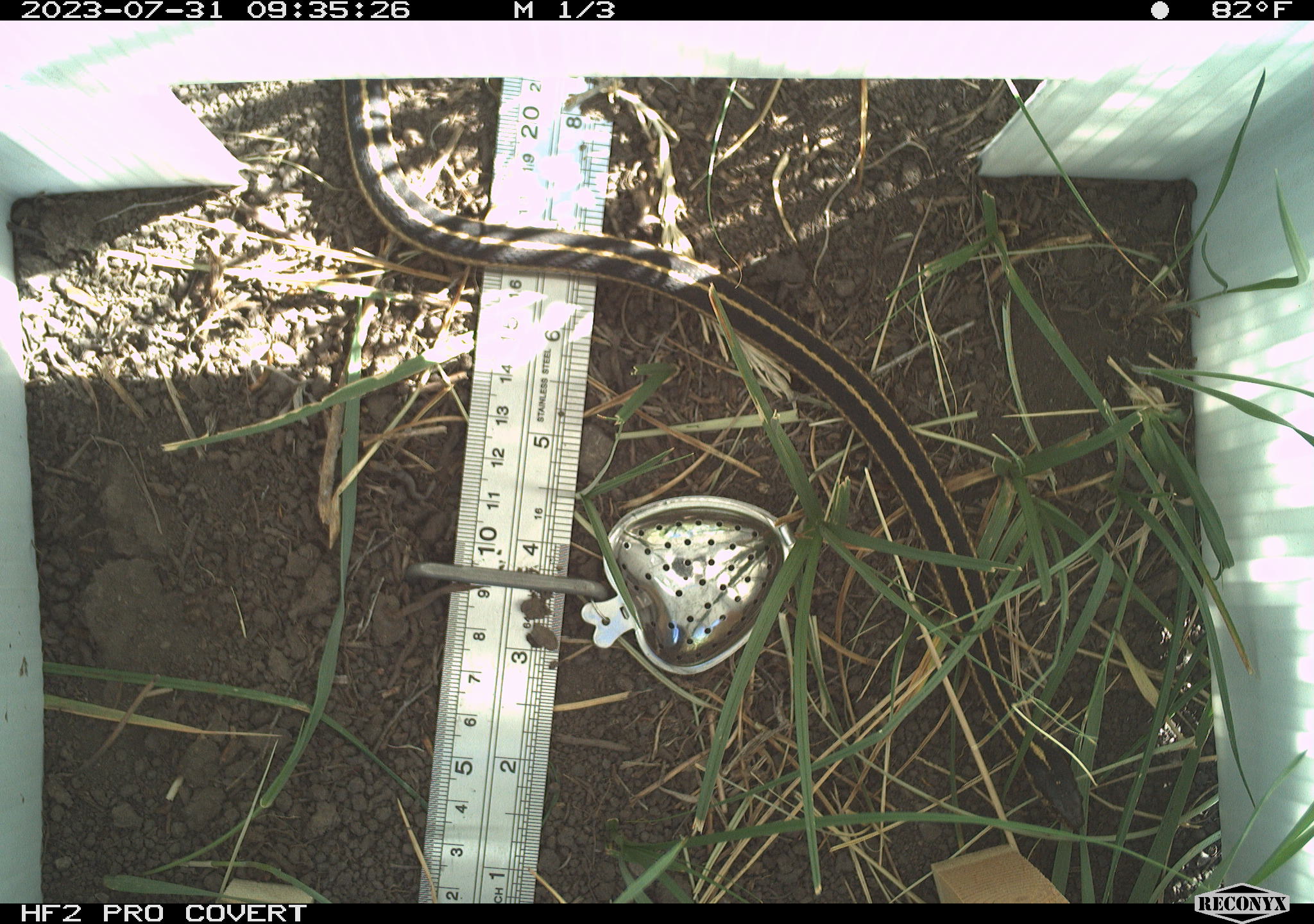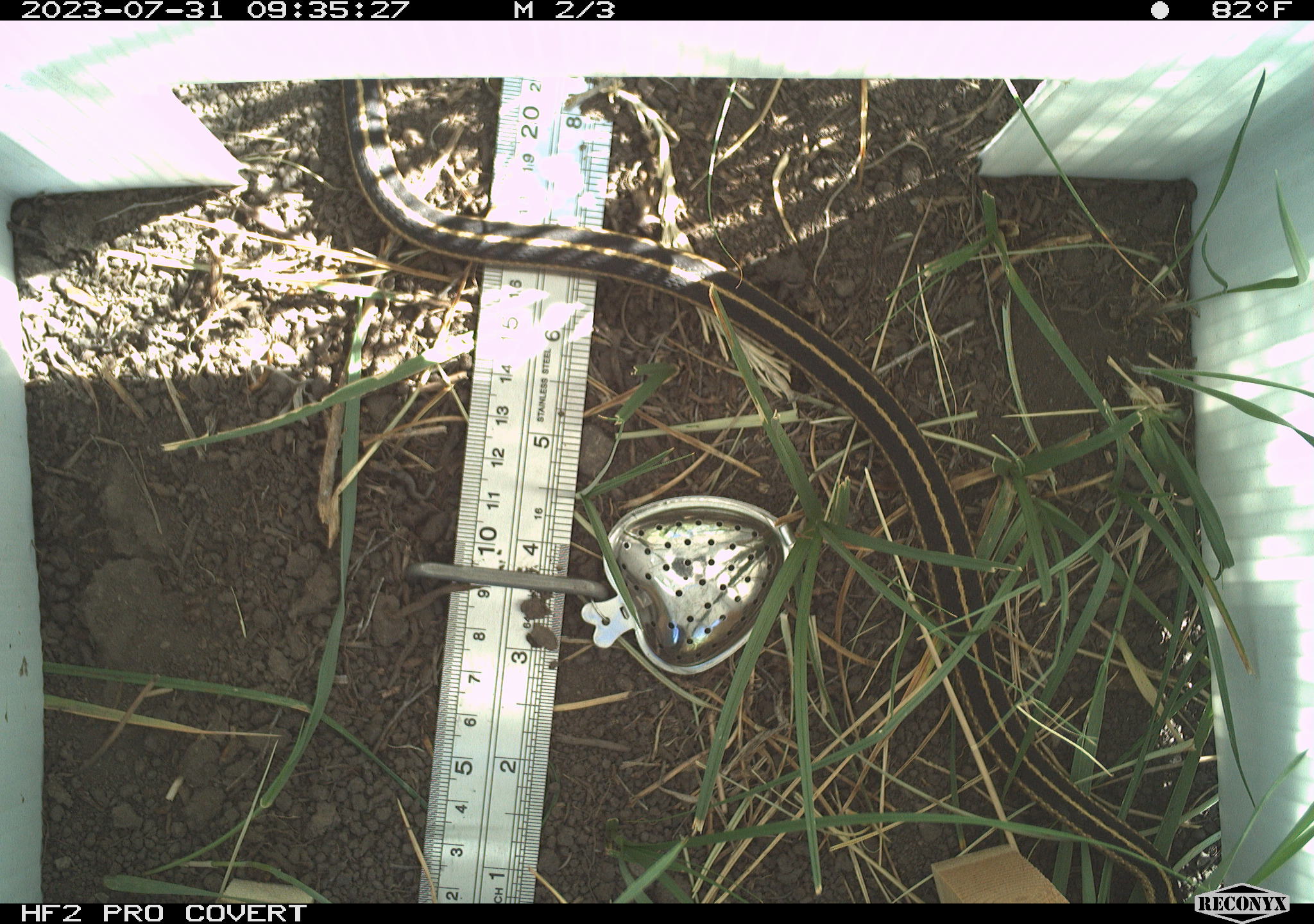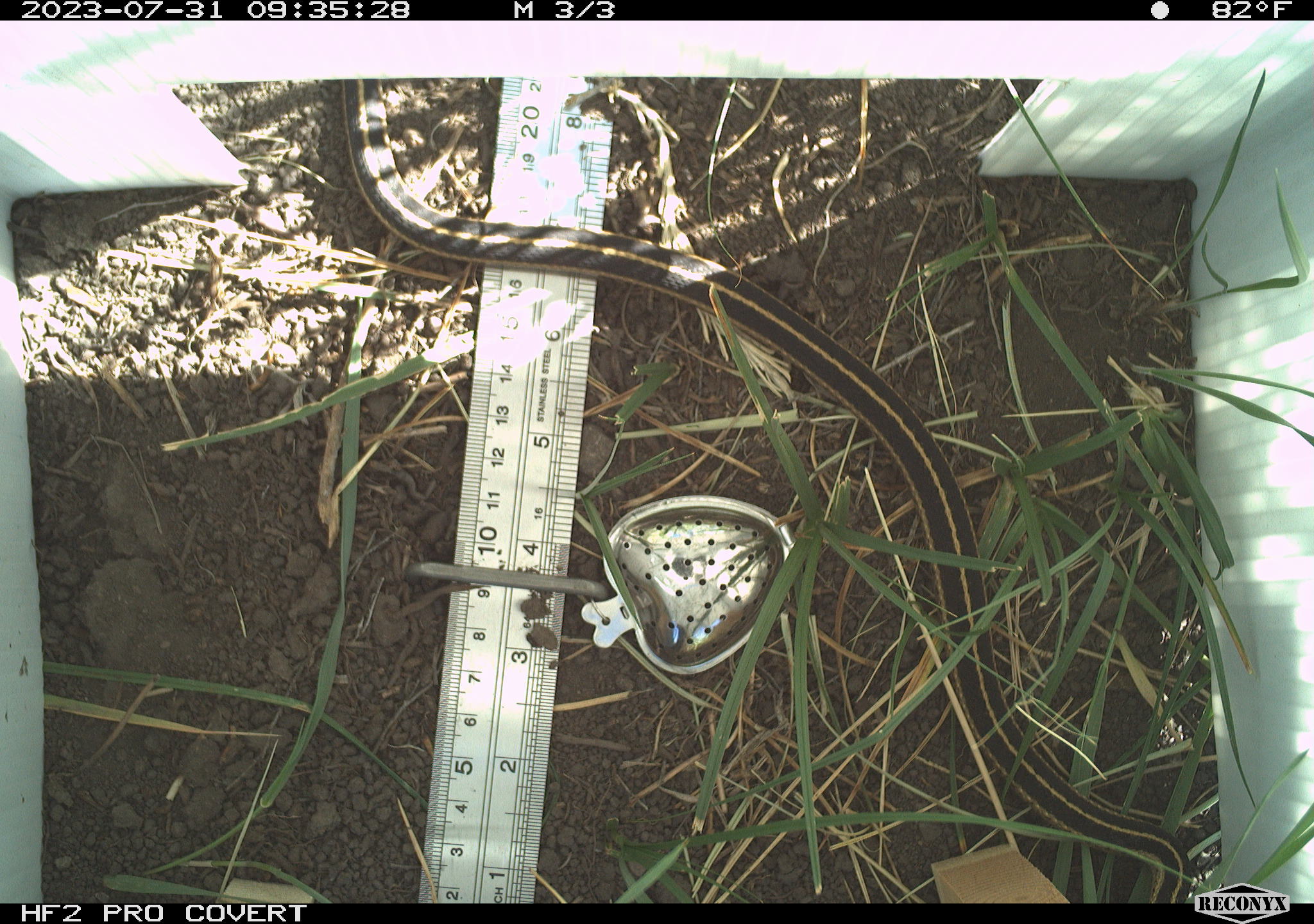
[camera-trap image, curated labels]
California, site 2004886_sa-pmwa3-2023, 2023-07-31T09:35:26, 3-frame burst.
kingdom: Animalia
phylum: Chordata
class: Reptilia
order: Squamata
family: Colubridae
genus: Thamnophis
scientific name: Thamnophis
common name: american gartersnakes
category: thamnophis species